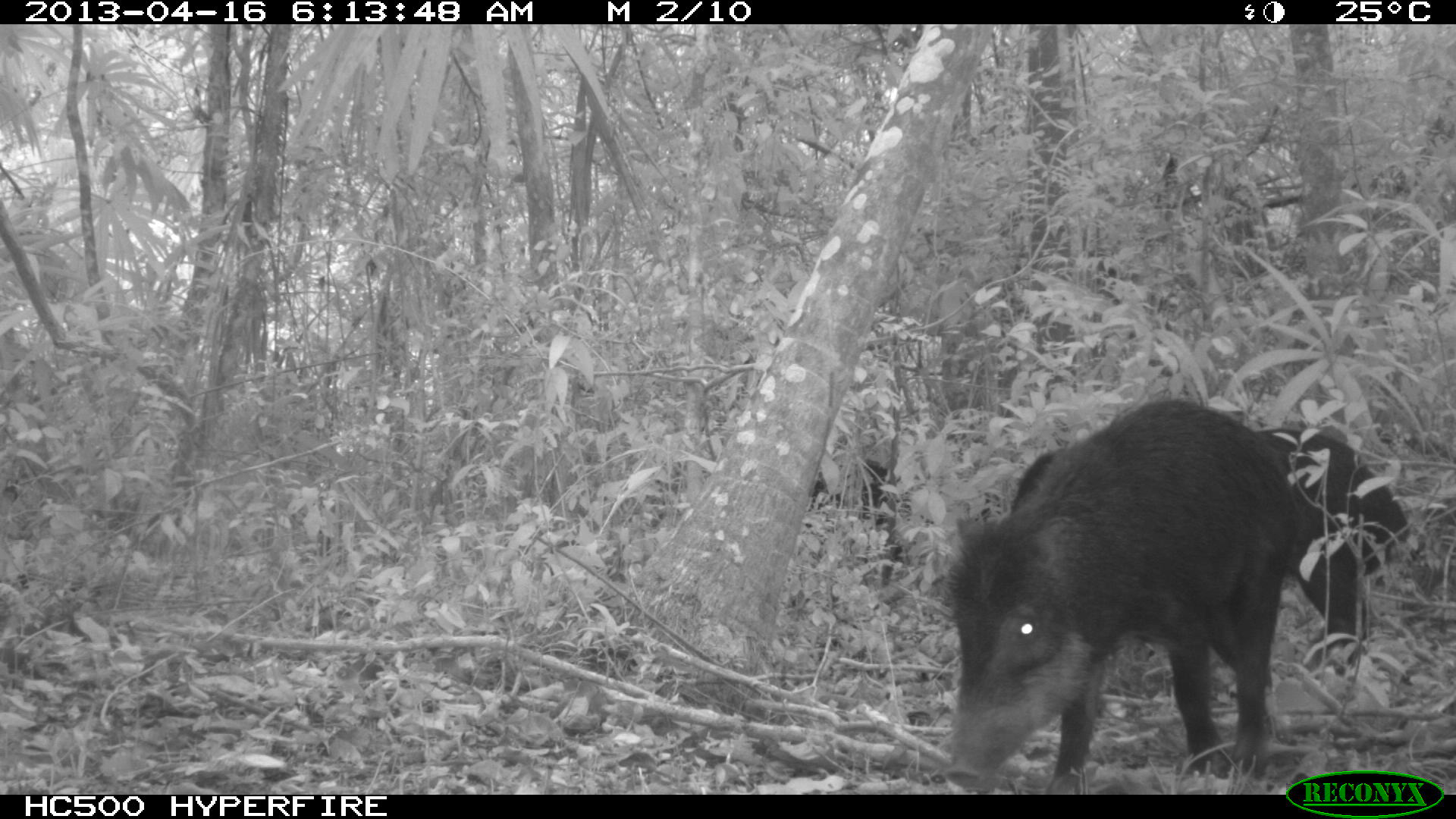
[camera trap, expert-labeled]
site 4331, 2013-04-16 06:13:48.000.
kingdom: Animalia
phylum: Chordata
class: Mammalia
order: Artiodactyla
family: Tayassuidae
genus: Tayassu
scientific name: Tayassu pecari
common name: white-lipped peccary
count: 11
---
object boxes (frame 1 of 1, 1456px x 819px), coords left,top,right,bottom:
tayassu pecari: 940,396,1318,790; 1007,427,1411,676; 804,458,916,589